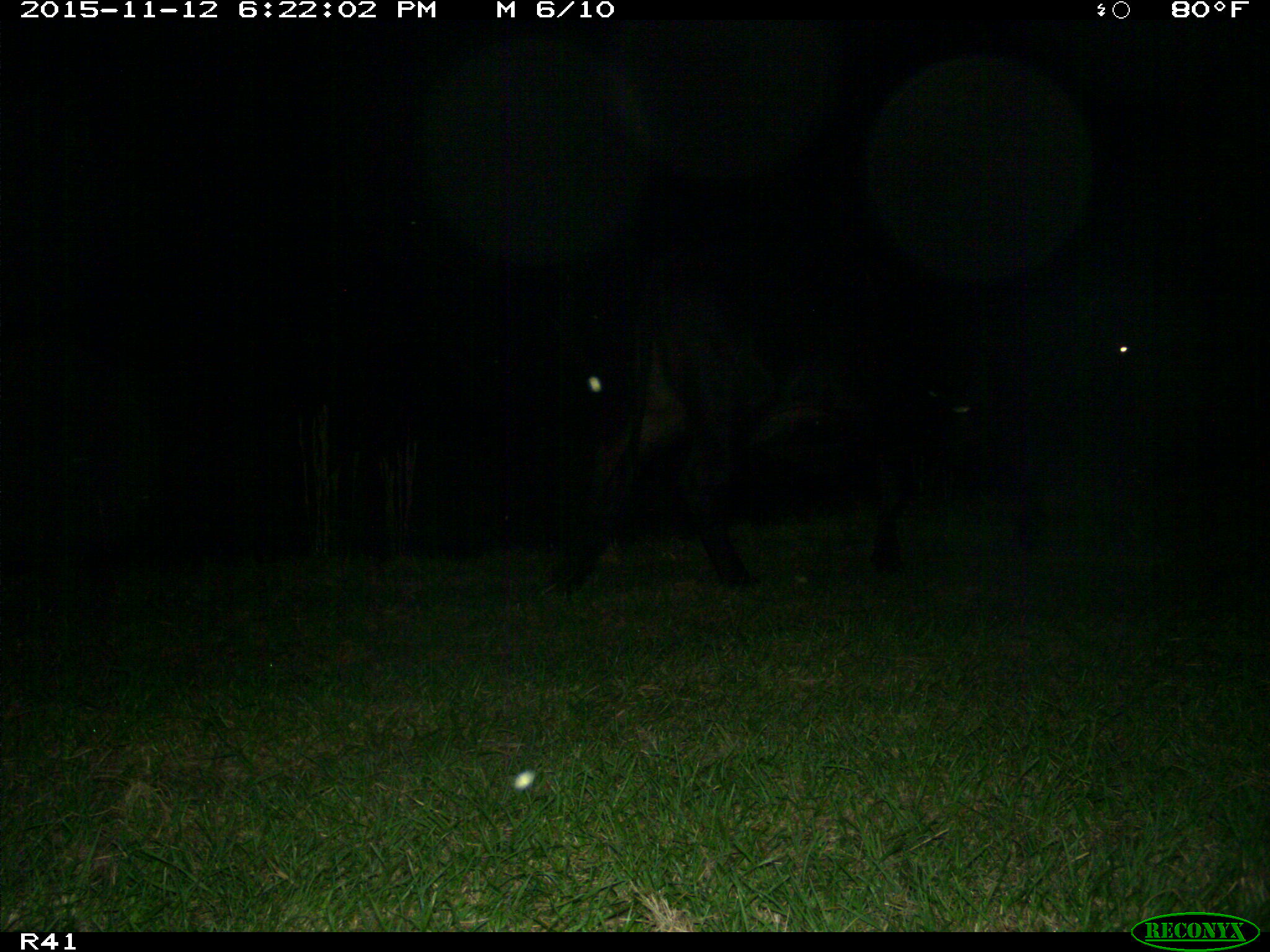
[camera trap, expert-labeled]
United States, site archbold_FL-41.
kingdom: Animalia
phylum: Chordata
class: Mammalia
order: Artiodactyla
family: Bovidae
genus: Bos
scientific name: Bos taurus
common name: domestic cow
Bos taurus (domestic cow).